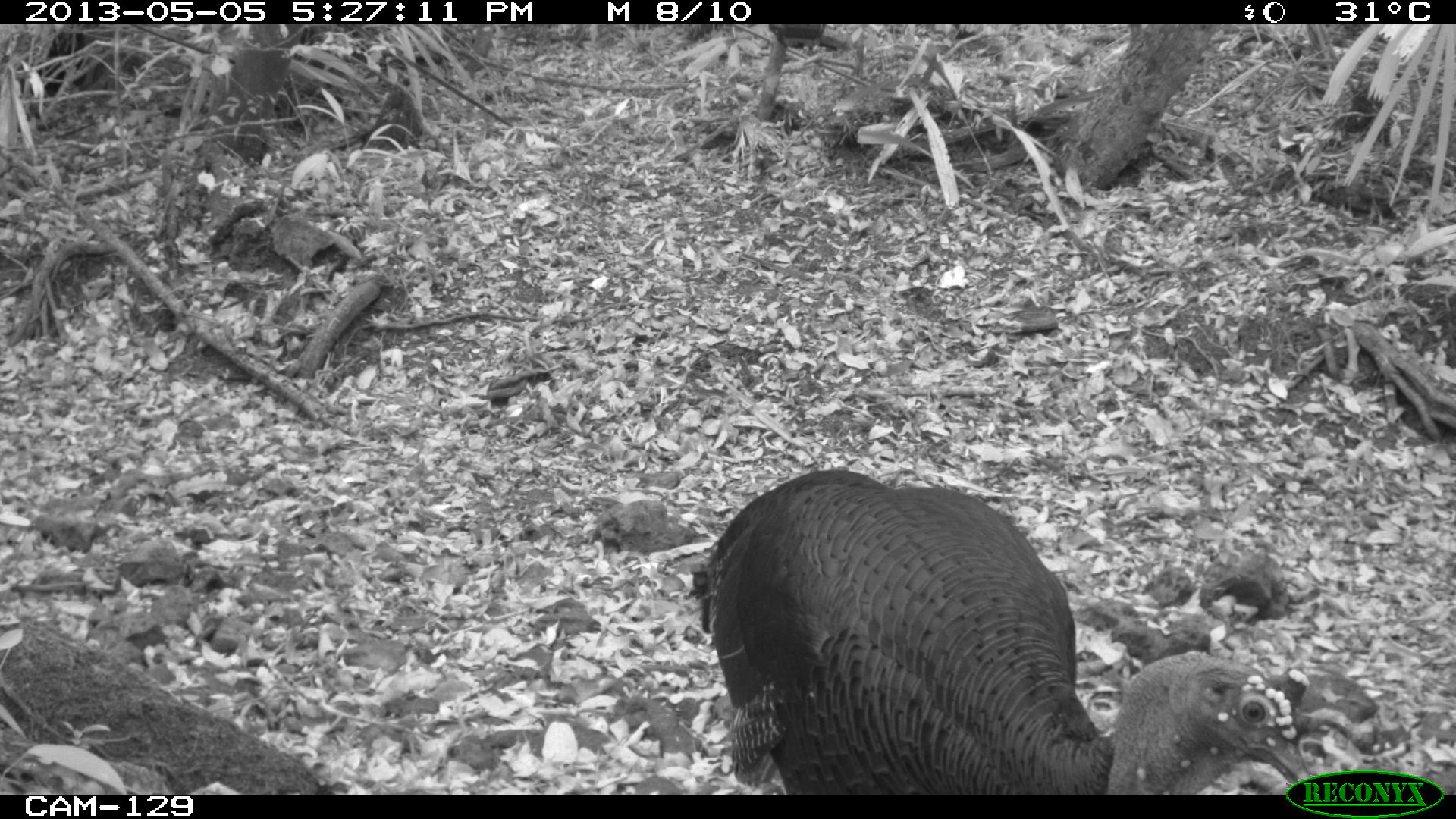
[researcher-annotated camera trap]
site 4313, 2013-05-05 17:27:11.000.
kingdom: Animalia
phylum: Chordata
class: Aves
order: Galliformes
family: Phasianidae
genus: Meleagris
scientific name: Meleagris ocellata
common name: ocellated turkey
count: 1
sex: male